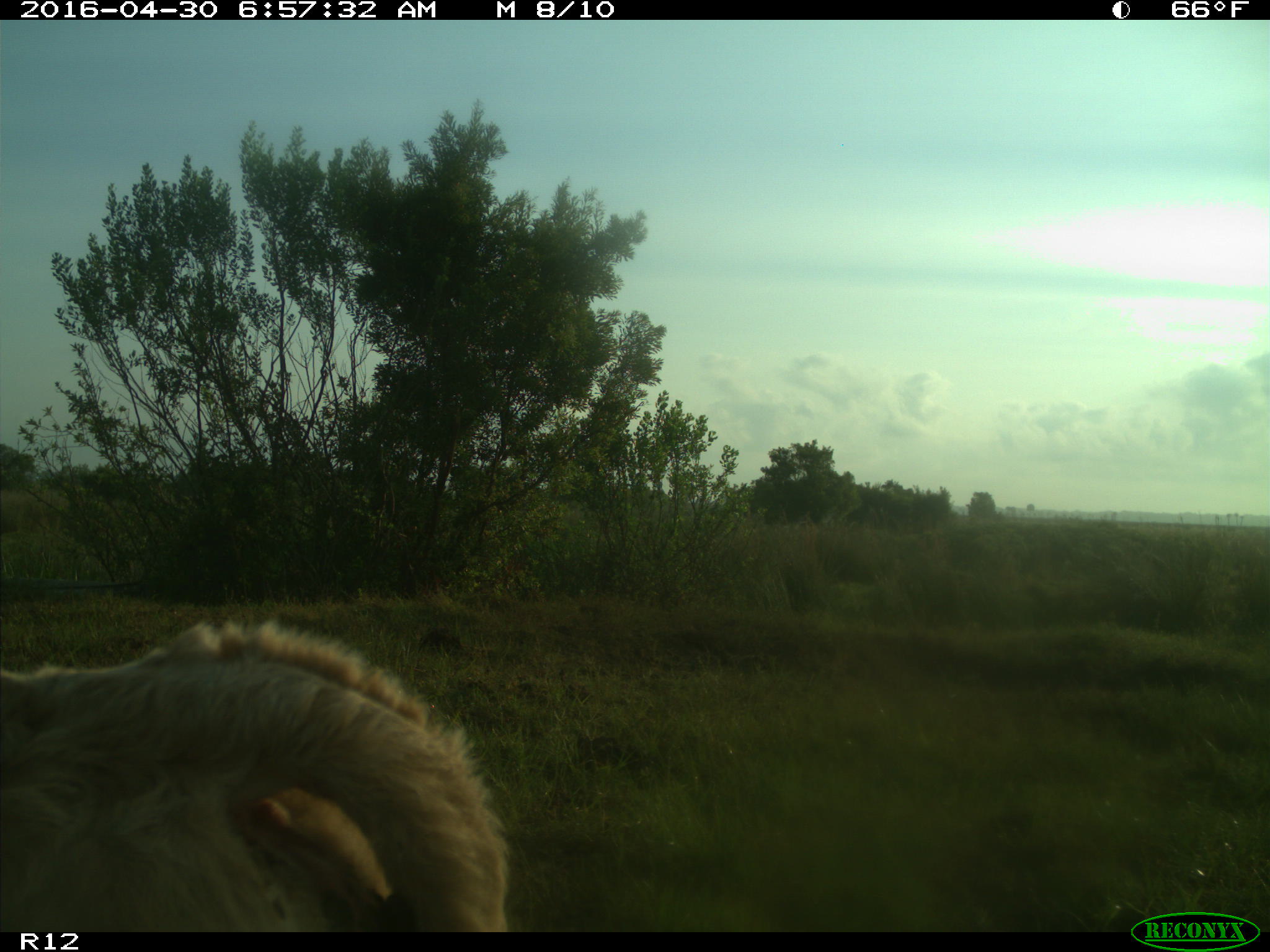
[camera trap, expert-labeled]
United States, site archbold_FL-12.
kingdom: Animalia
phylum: Chordata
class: Mammalia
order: Artiodactyla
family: Bovidae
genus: Bos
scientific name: Bos taurus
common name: domestic cow